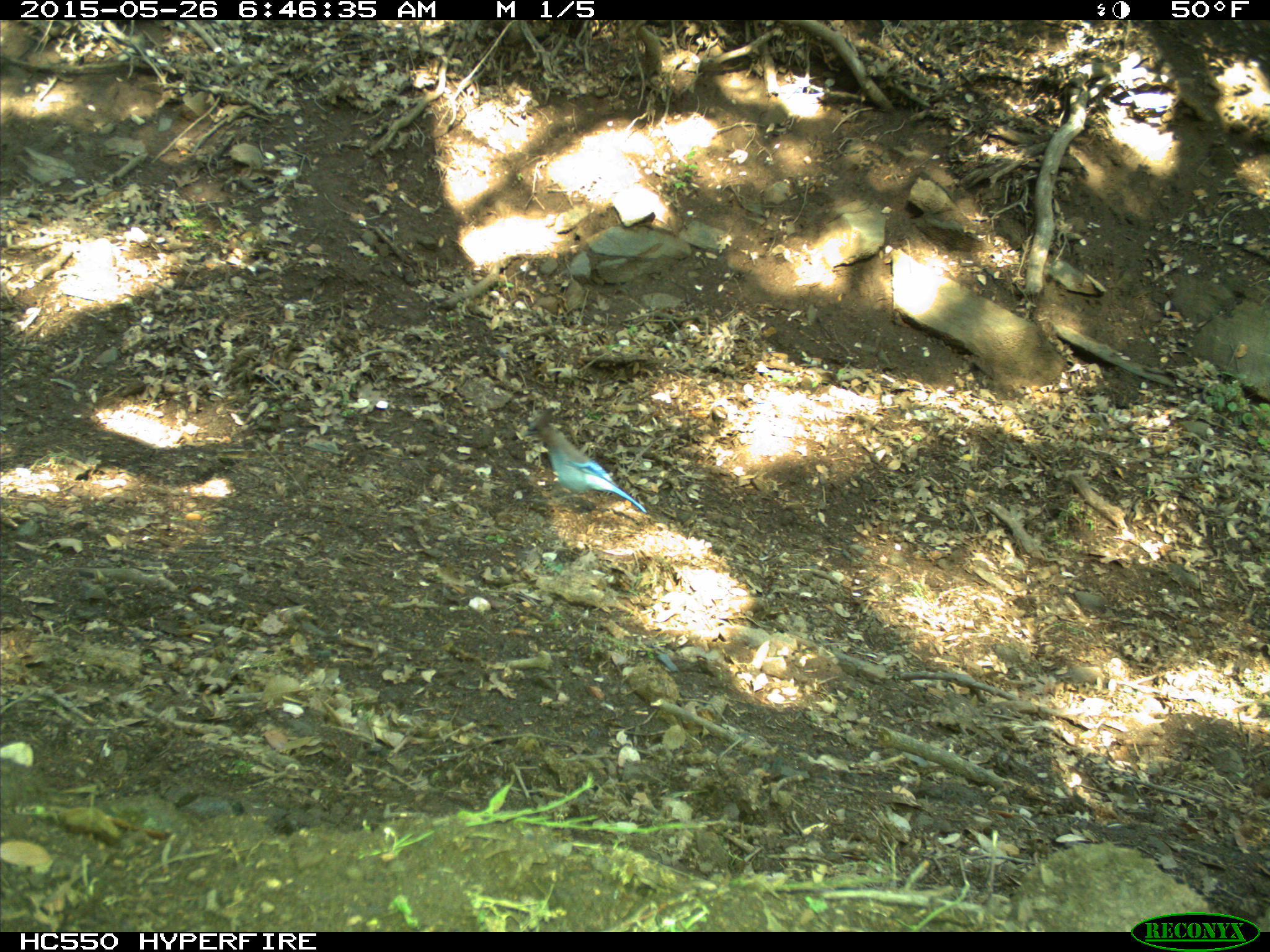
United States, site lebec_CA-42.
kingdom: Animalia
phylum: Chordata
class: Aves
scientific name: Aves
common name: birds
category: unidentified bird